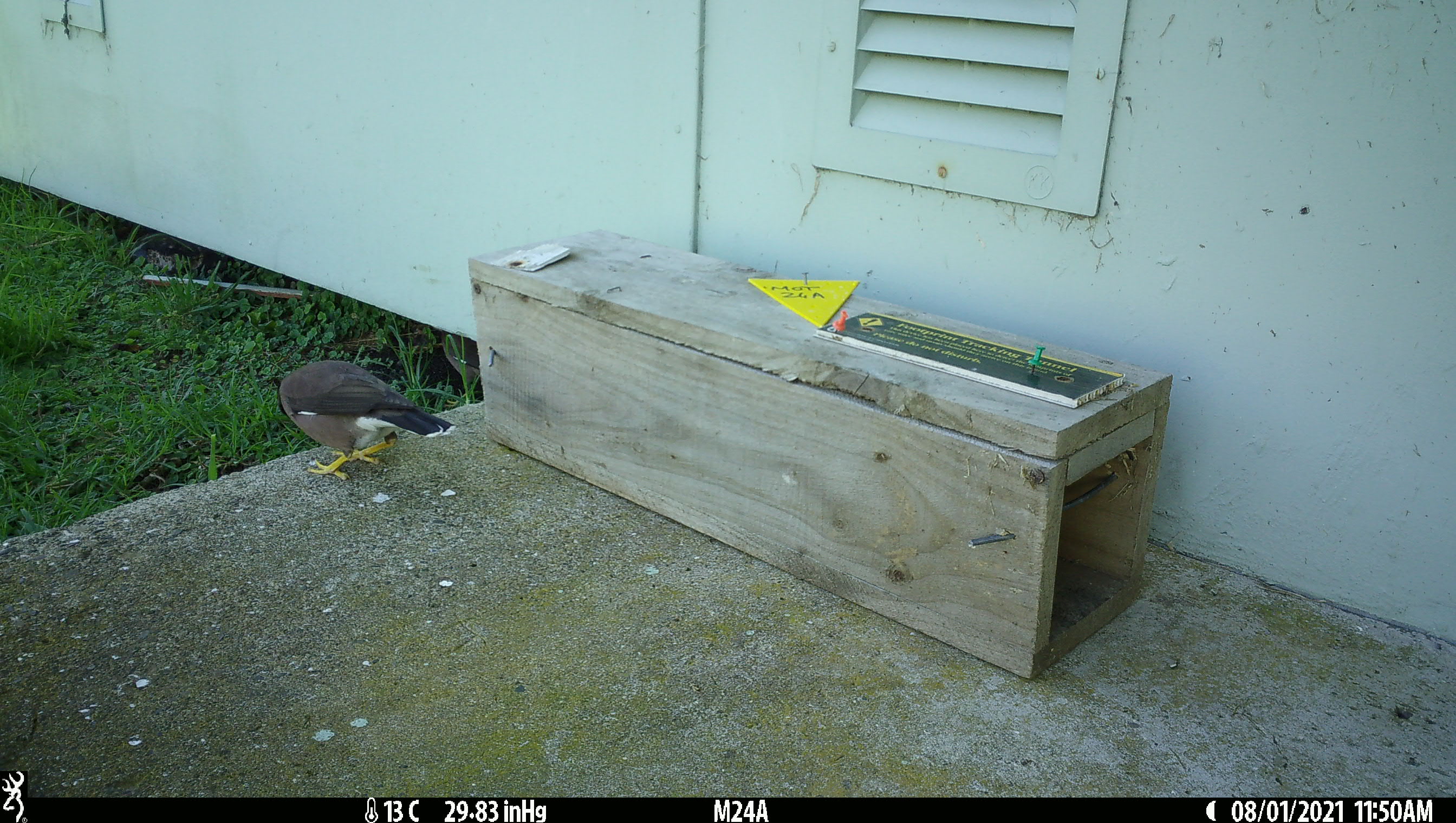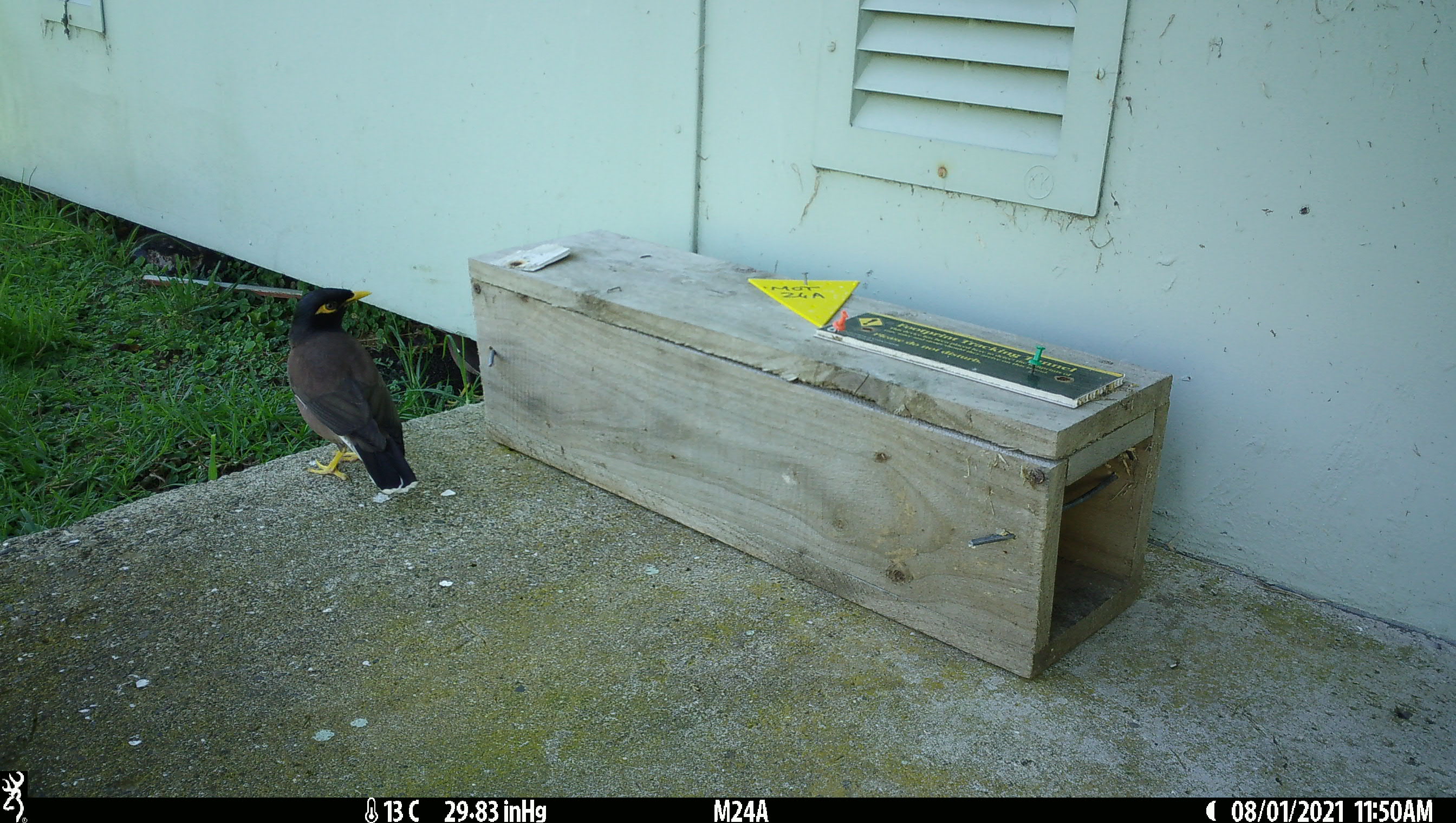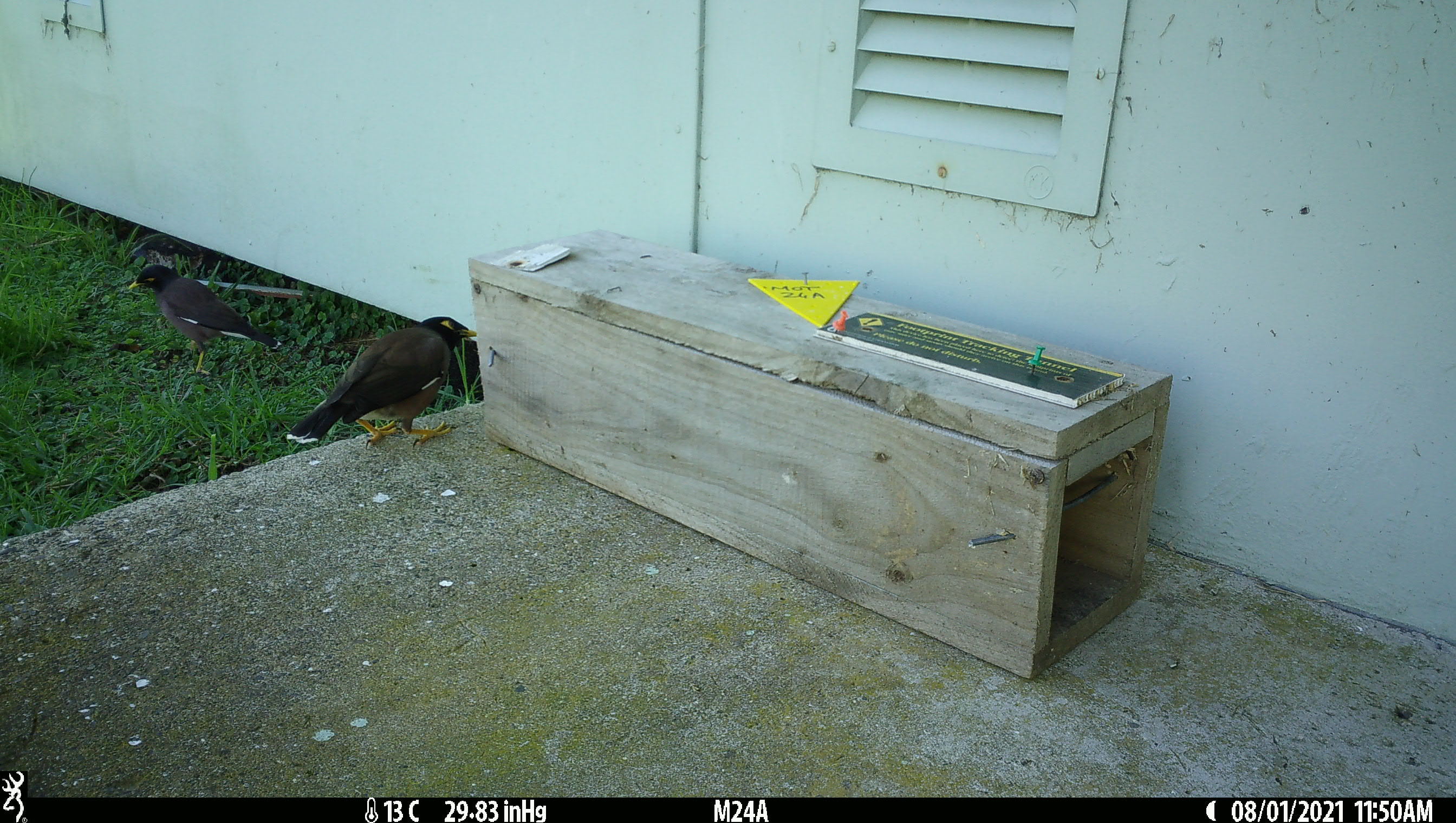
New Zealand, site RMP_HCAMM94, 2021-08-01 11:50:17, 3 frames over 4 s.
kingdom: Animalia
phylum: Chordata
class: Aves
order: Passeriformes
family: Sturnidae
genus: Acridotheres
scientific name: Acridotheres tristis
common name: common myna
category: myna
Myna (common myna) (Acridotheres tristis).